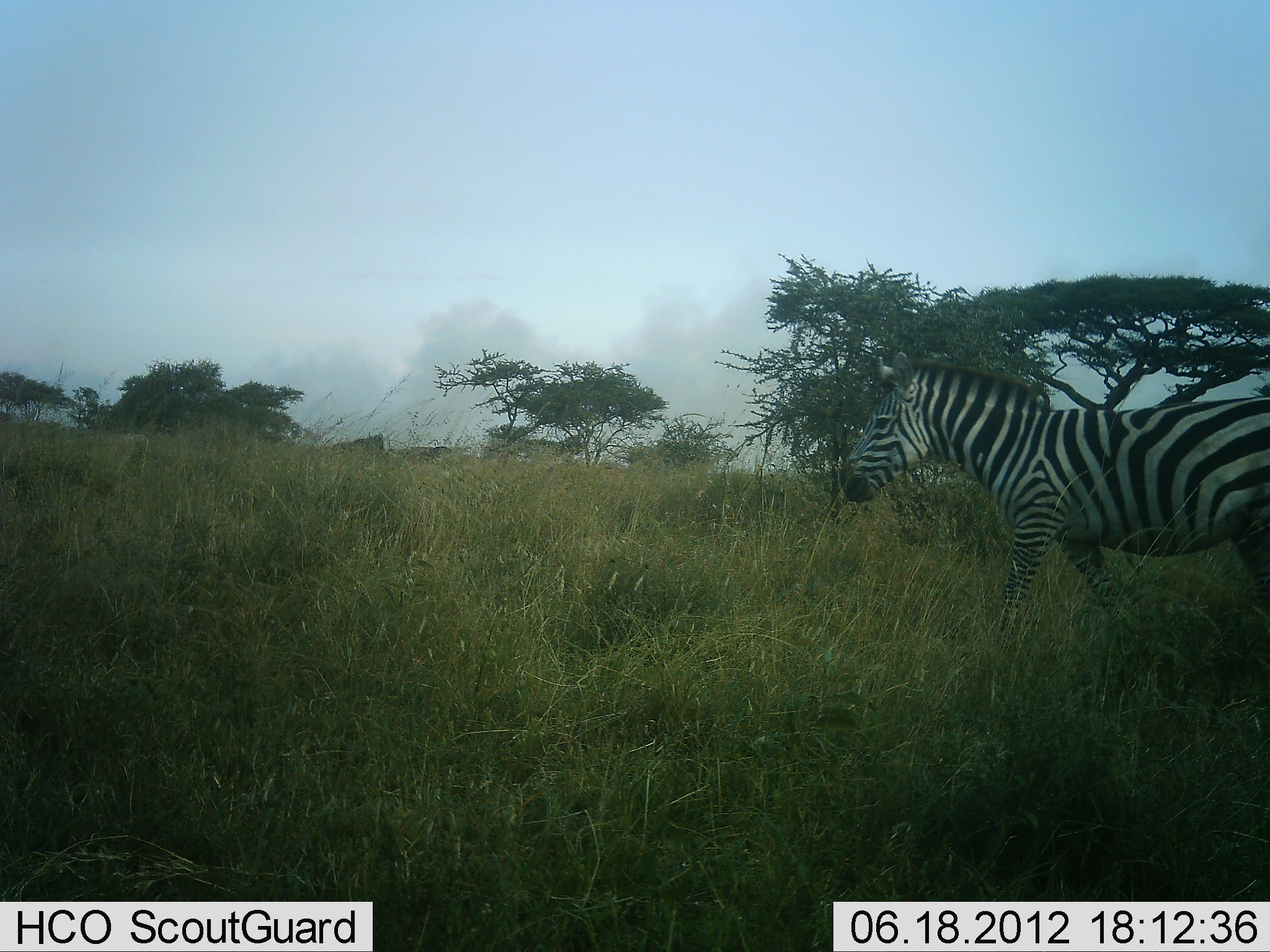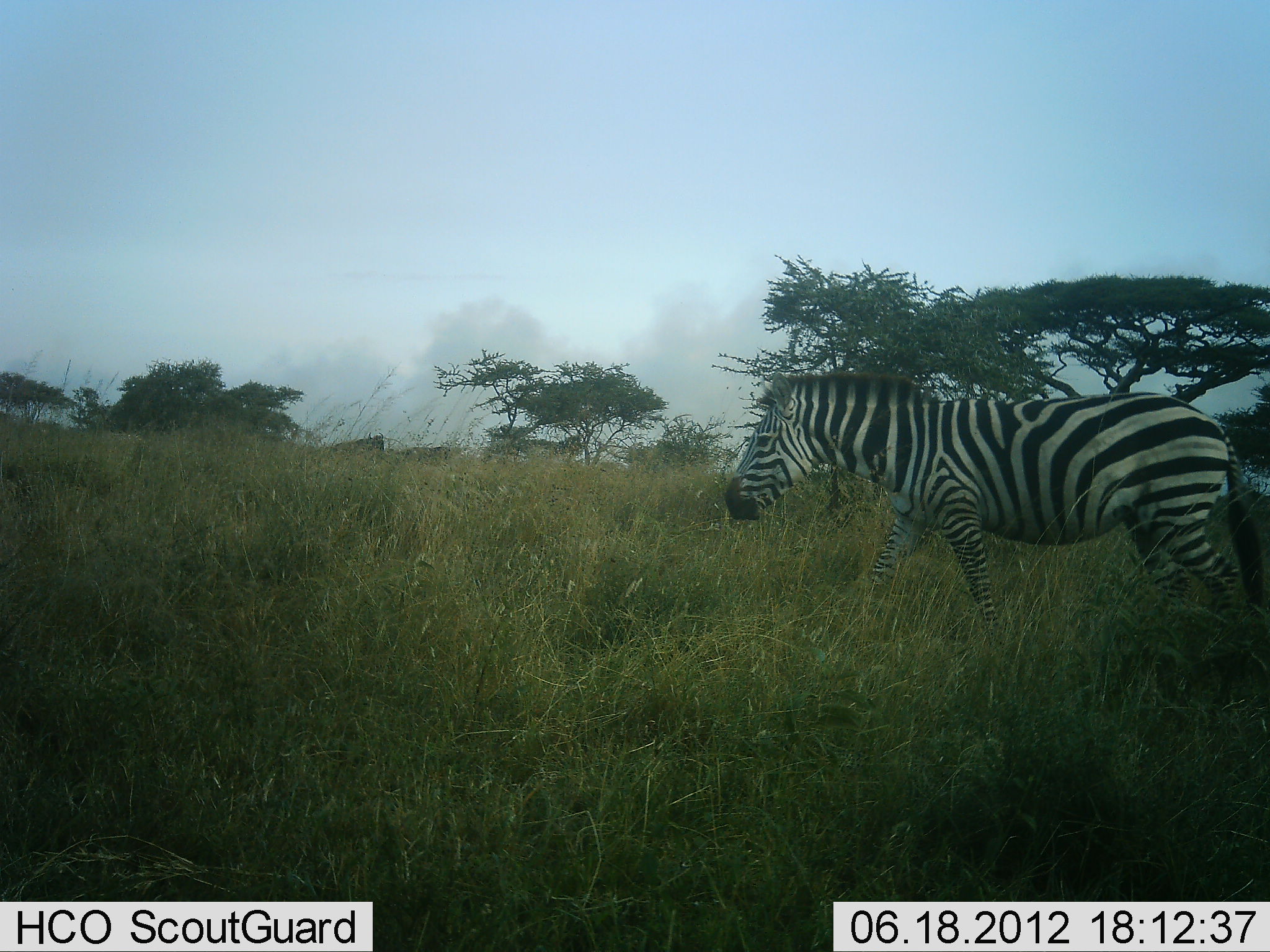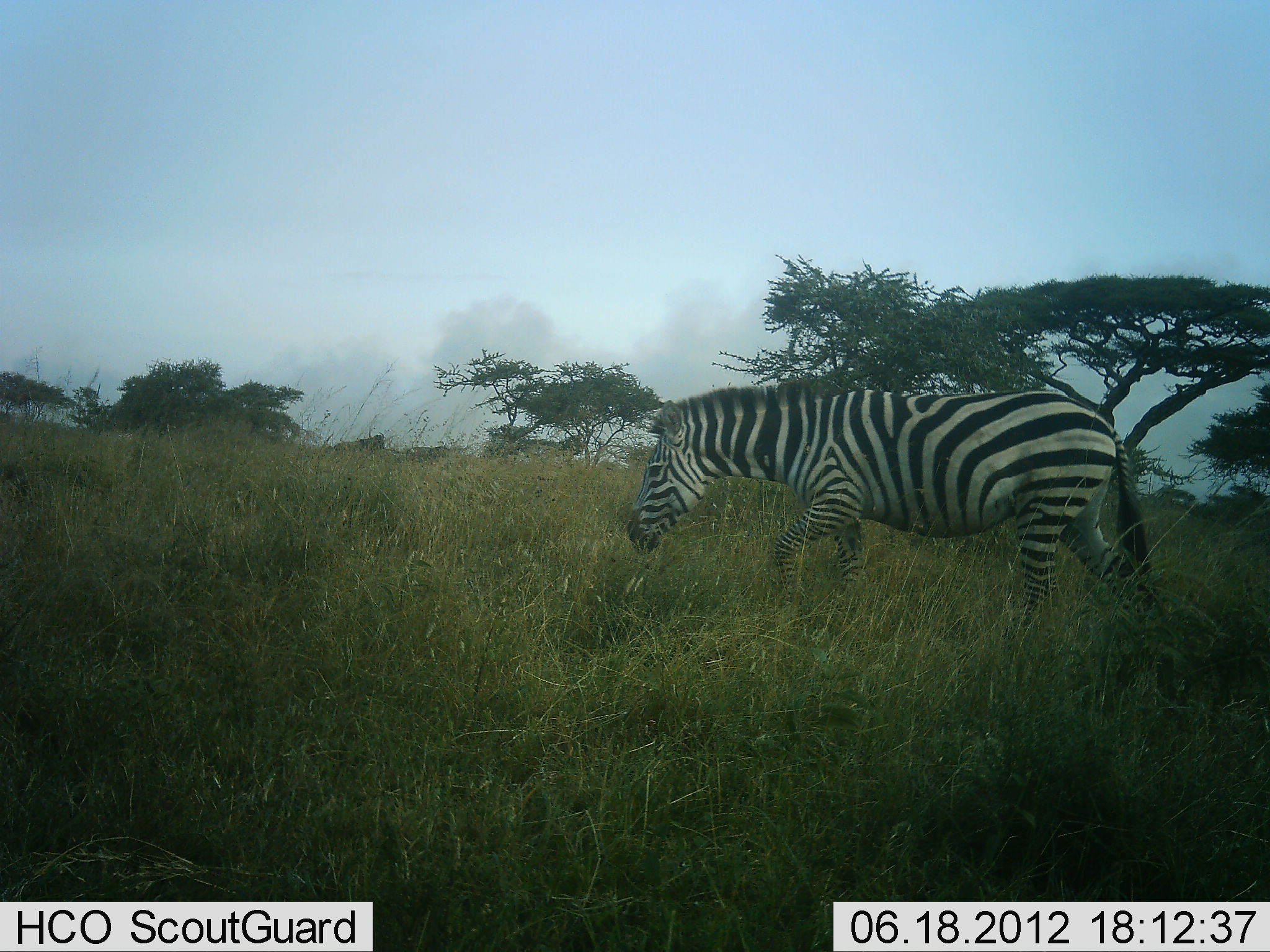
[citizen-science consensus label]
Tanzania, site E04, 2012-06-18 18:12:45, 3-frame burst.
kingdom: Animalia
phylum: Chordata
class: Mammalia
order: Perissodactyla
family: Equidae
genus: Equus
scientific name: Equus quagga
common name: plains zebra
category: zebra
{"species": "zebra (plains zebra) (Equus quagga)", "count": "1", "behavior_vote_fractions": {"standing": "20%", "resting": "0%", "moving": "80%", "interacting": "0%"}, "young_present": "0%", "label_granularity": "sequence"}